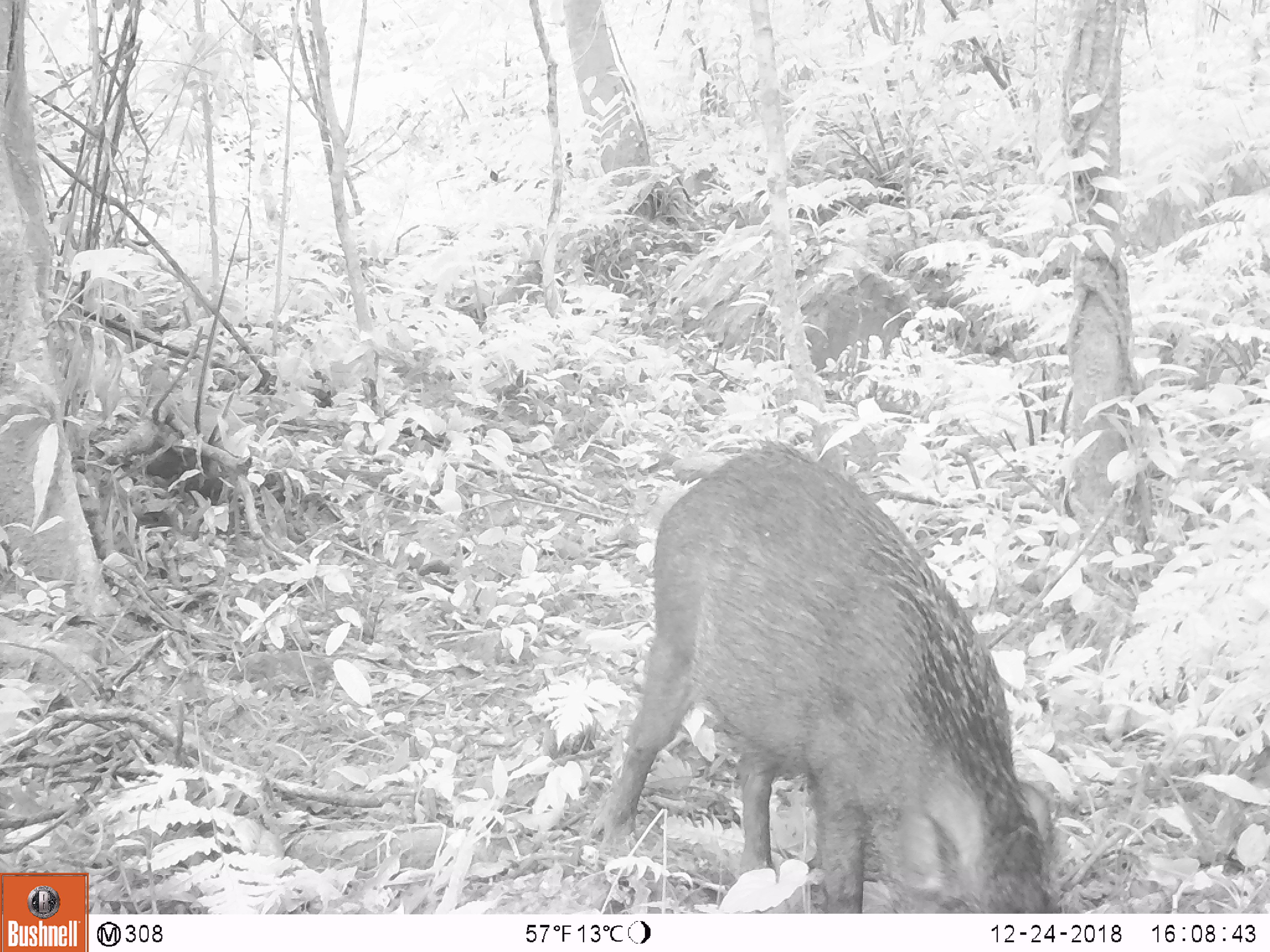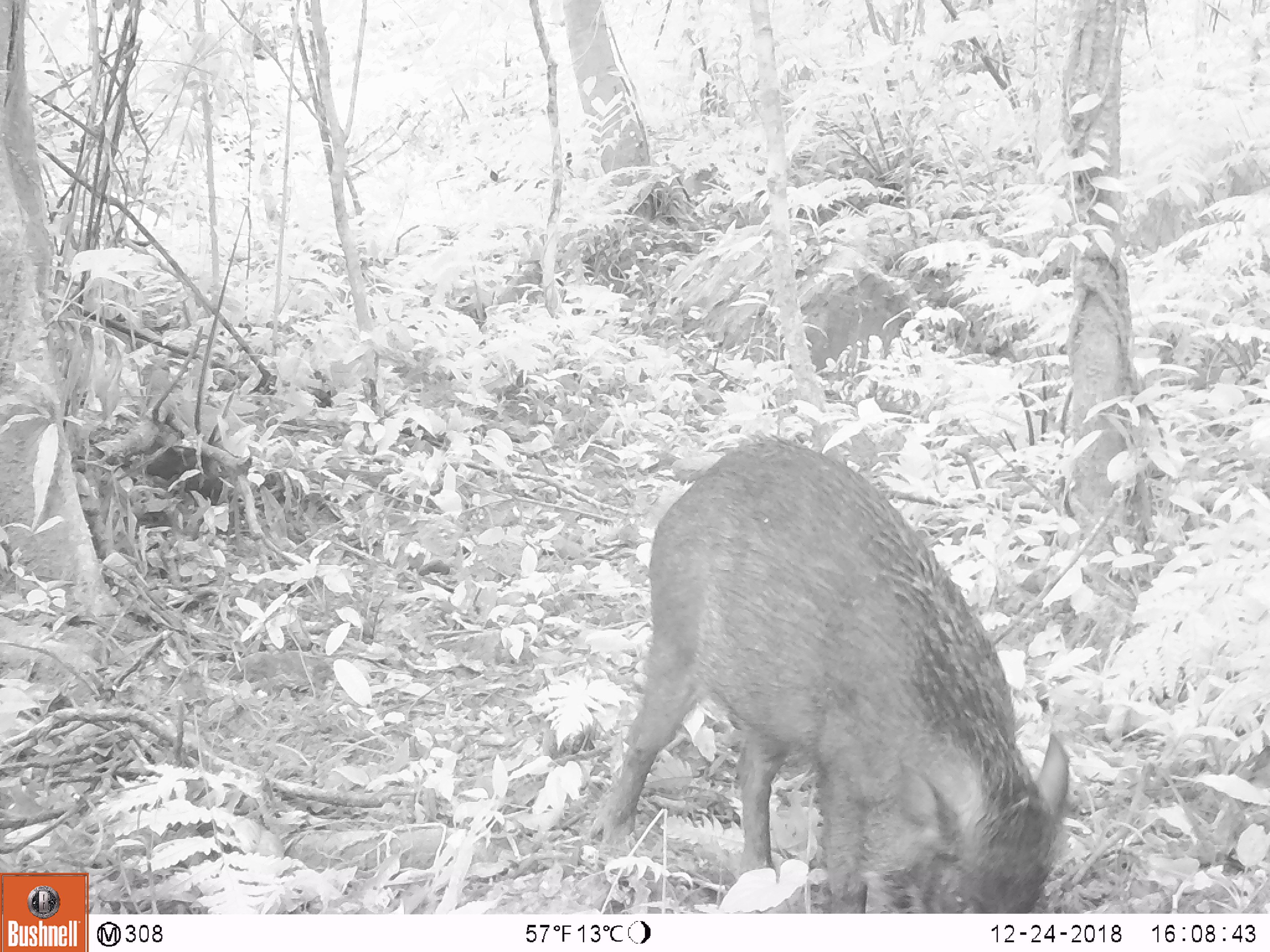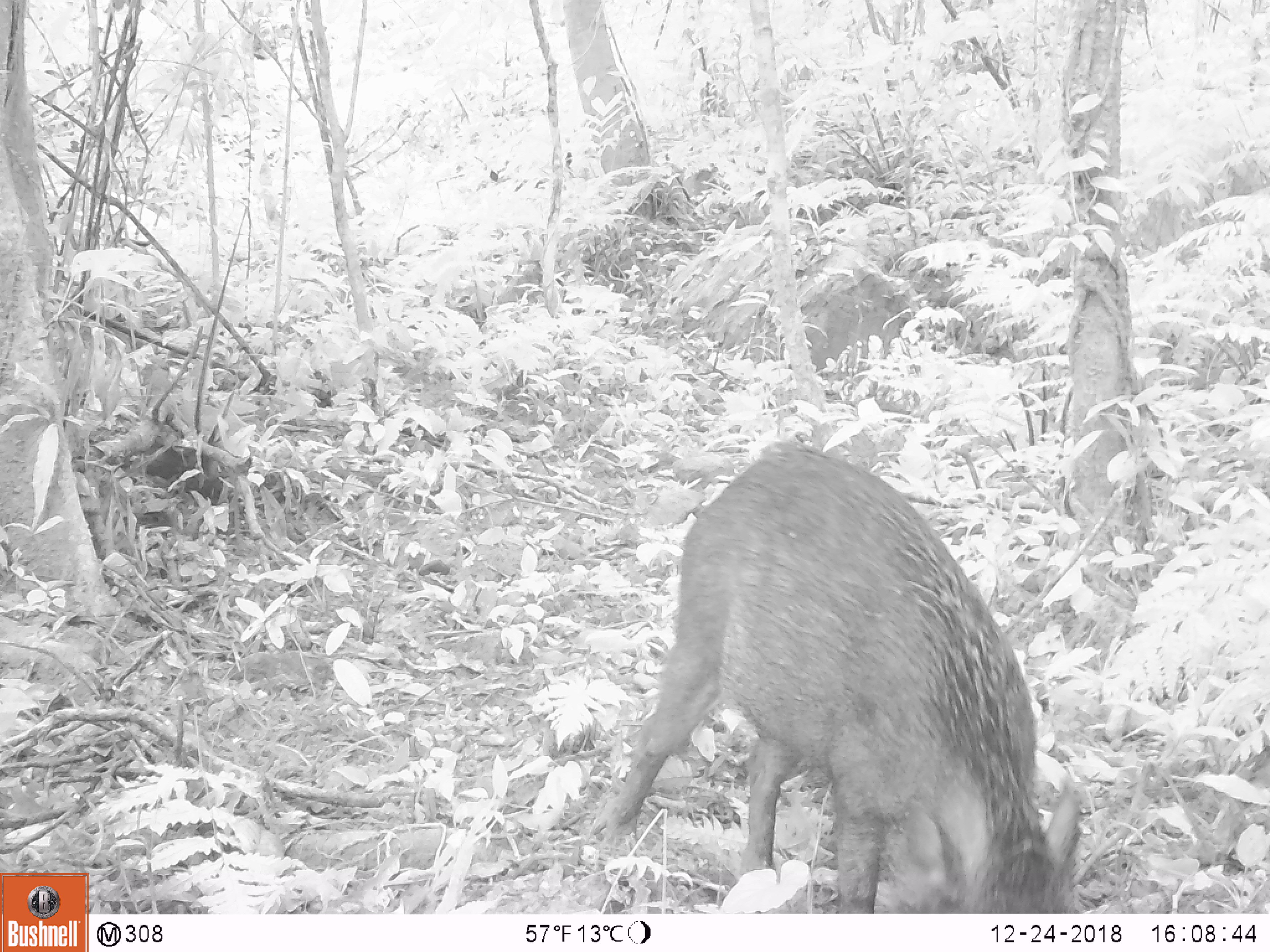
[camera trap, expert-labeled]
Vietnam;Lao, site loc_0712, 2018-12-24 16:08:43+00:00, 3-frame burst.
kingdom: Animalia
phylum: Chordata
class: Mammalia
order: Artiodactyla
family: Suidae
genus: Sus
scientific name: Sus scrofa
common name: eurasian wild pig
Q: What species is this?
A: Eurasian wild pig (Sus scrofa).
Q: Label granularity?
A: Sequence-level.